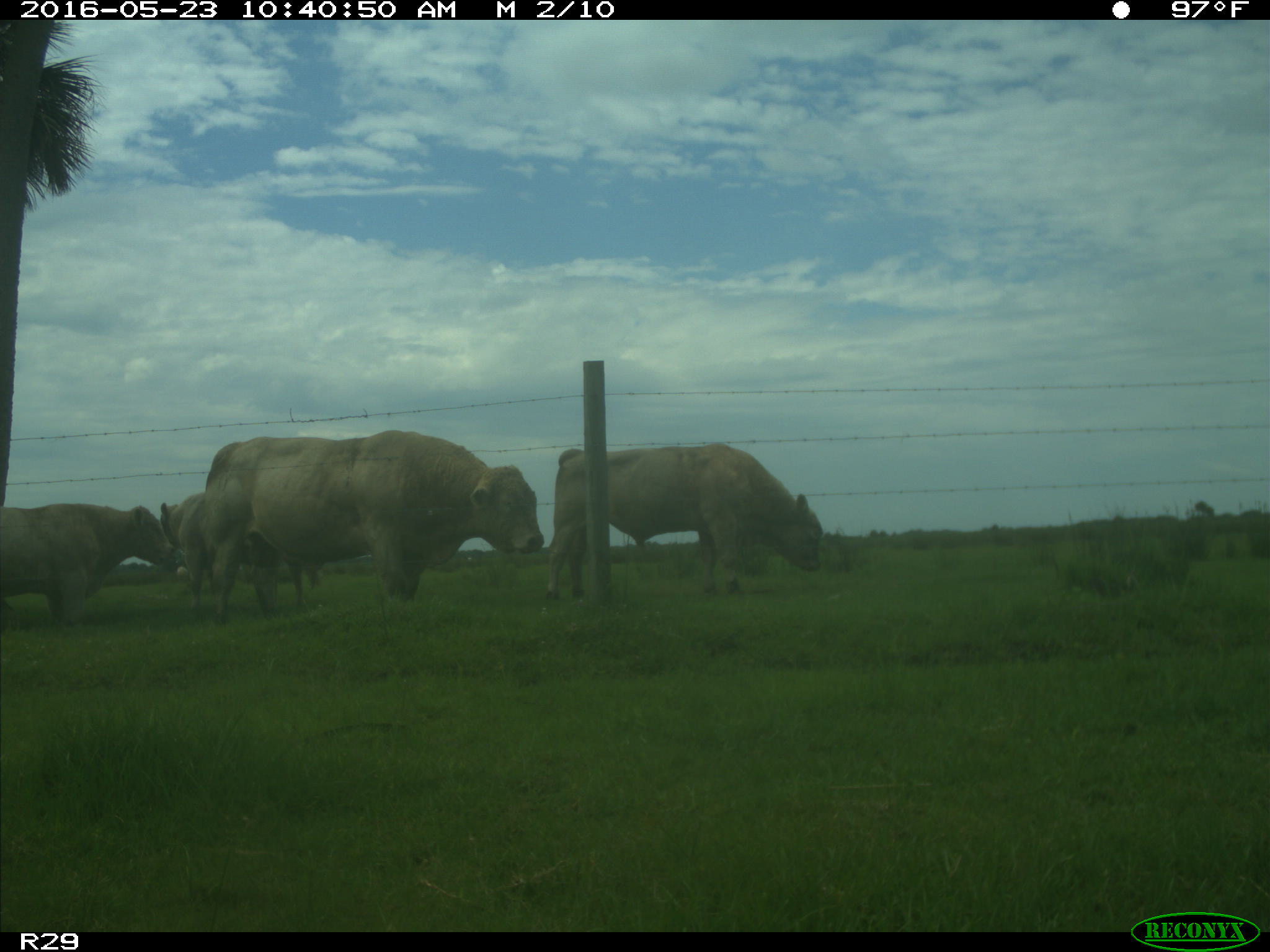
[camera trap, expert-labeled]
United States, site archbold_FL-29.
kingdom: Animalia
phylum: Chordata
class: Mammalia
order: Artiodactyla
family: Bovidae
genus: Bos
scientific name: Bos taurus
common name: domestic cow